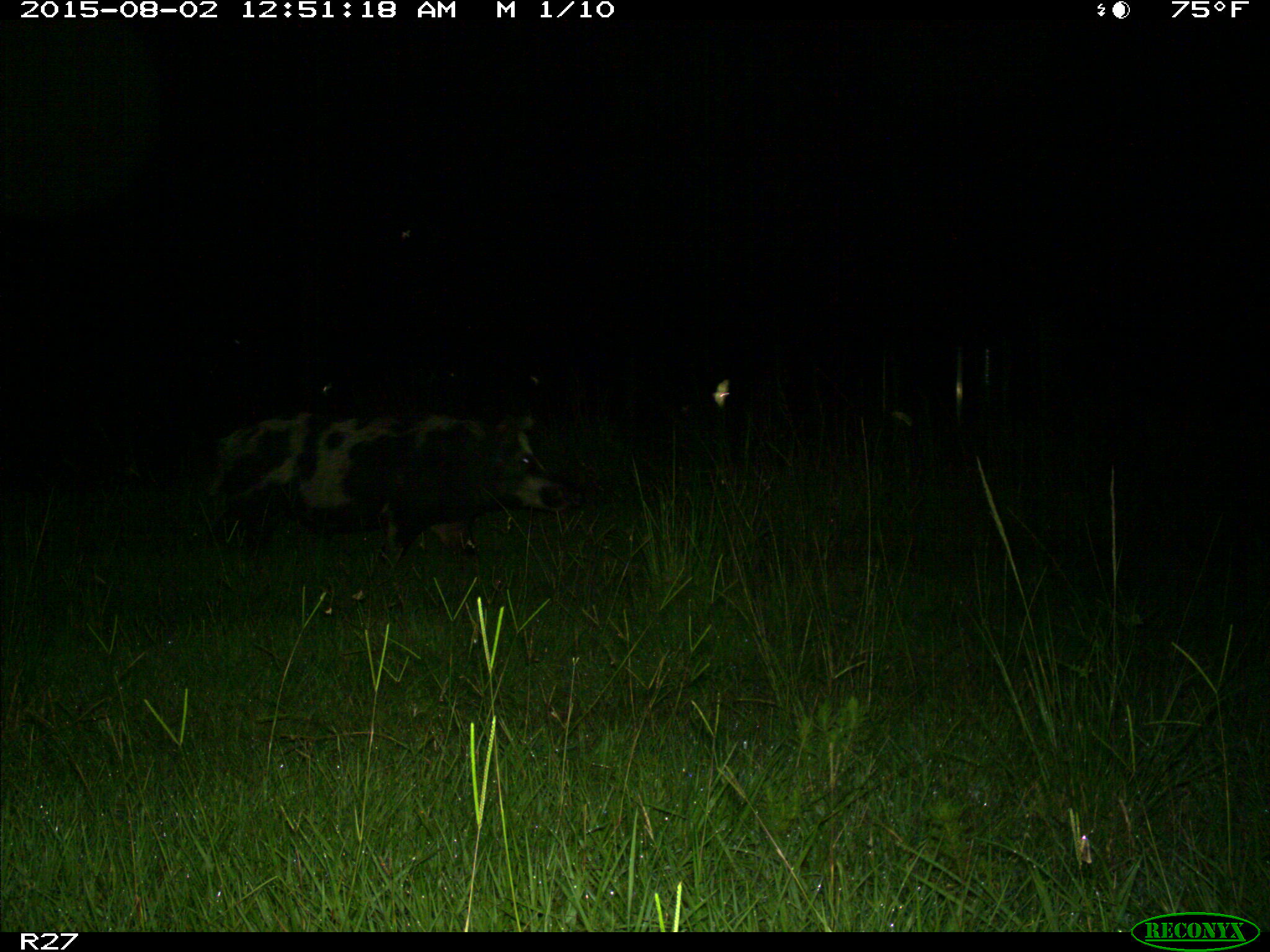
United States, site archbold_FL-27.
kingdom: Animalia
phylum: Chordata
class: Mammalia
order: Artiodactyla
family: Suidae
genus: Sus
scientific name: Sus scrofa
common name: wild boar